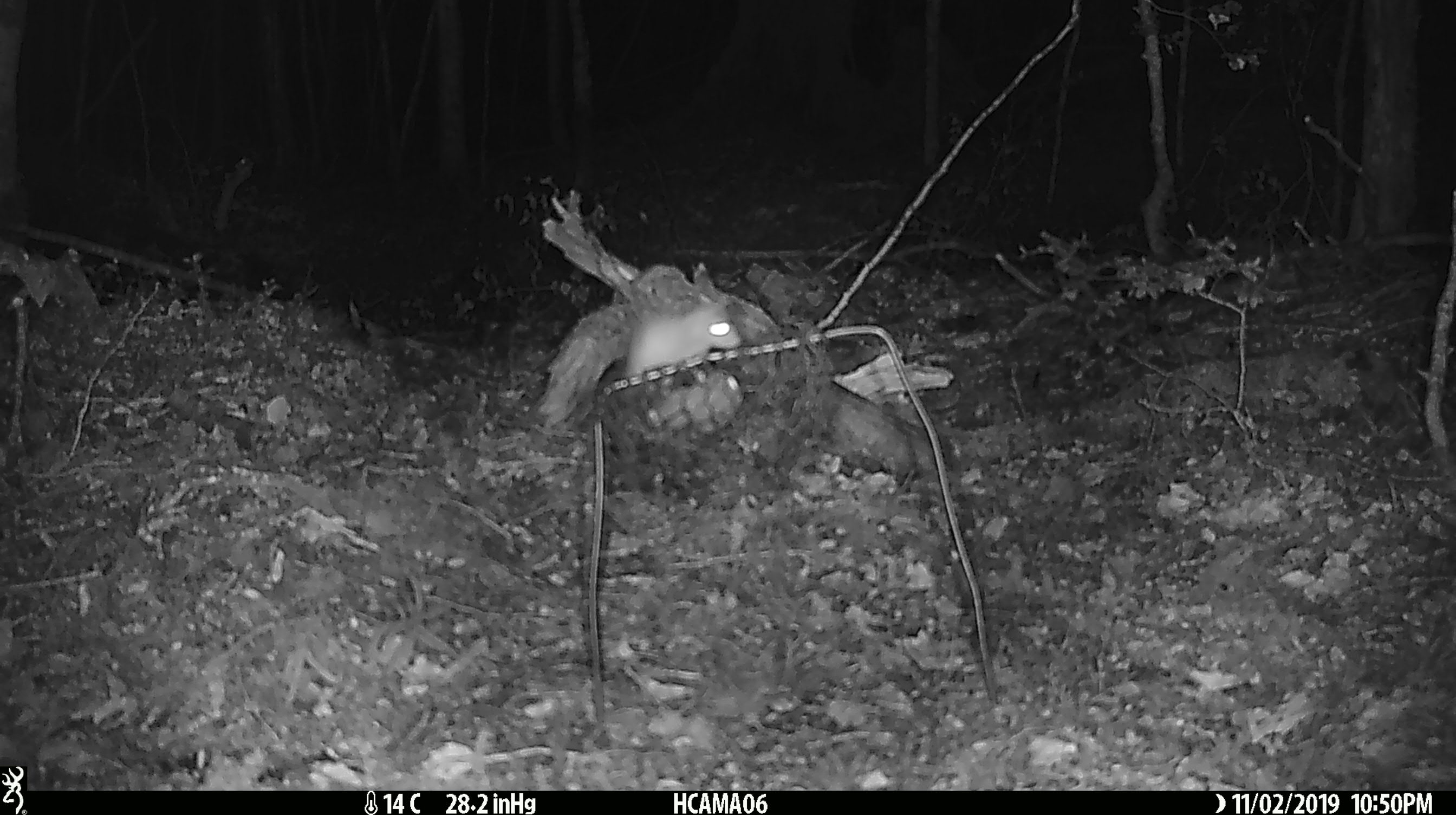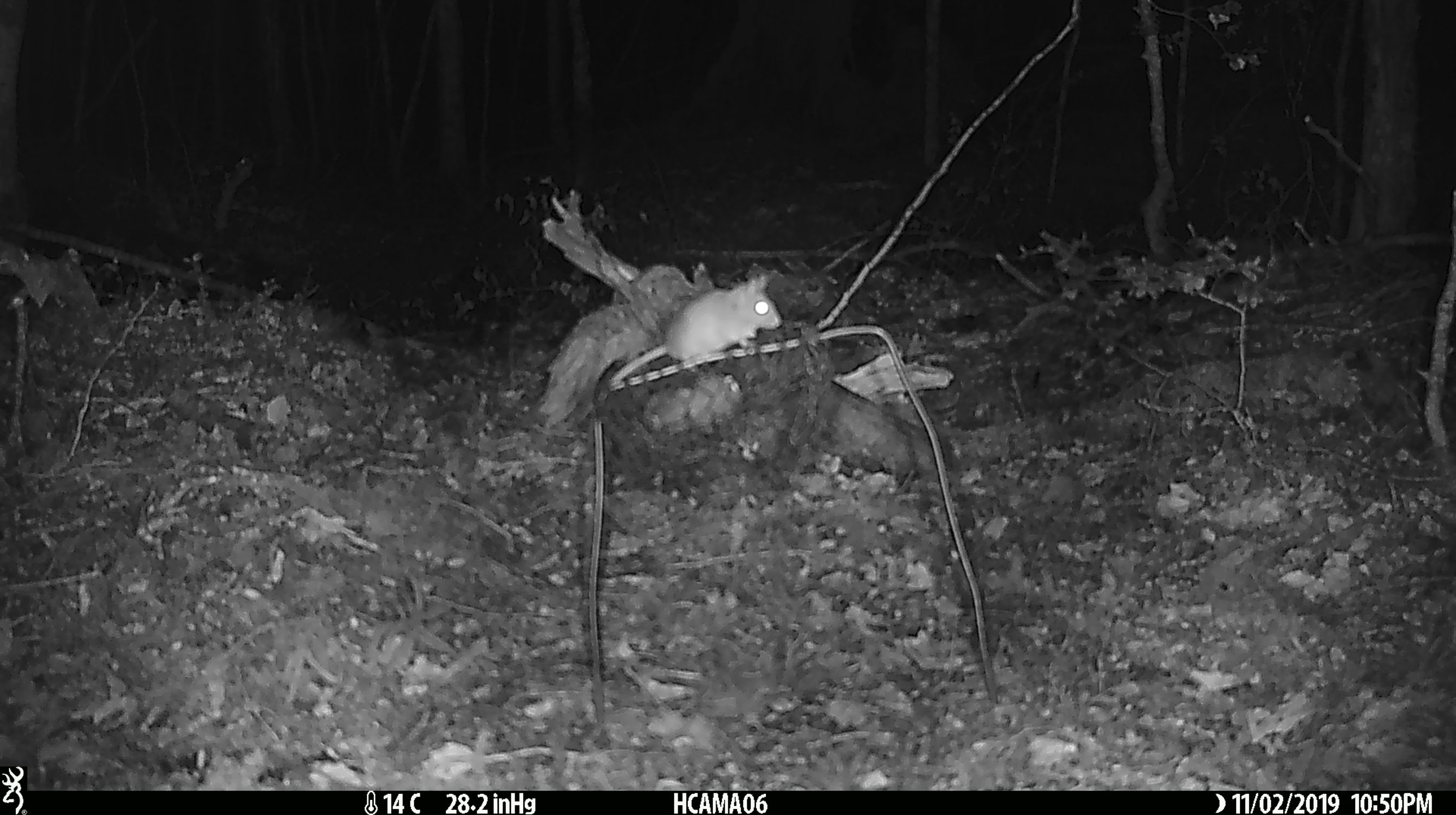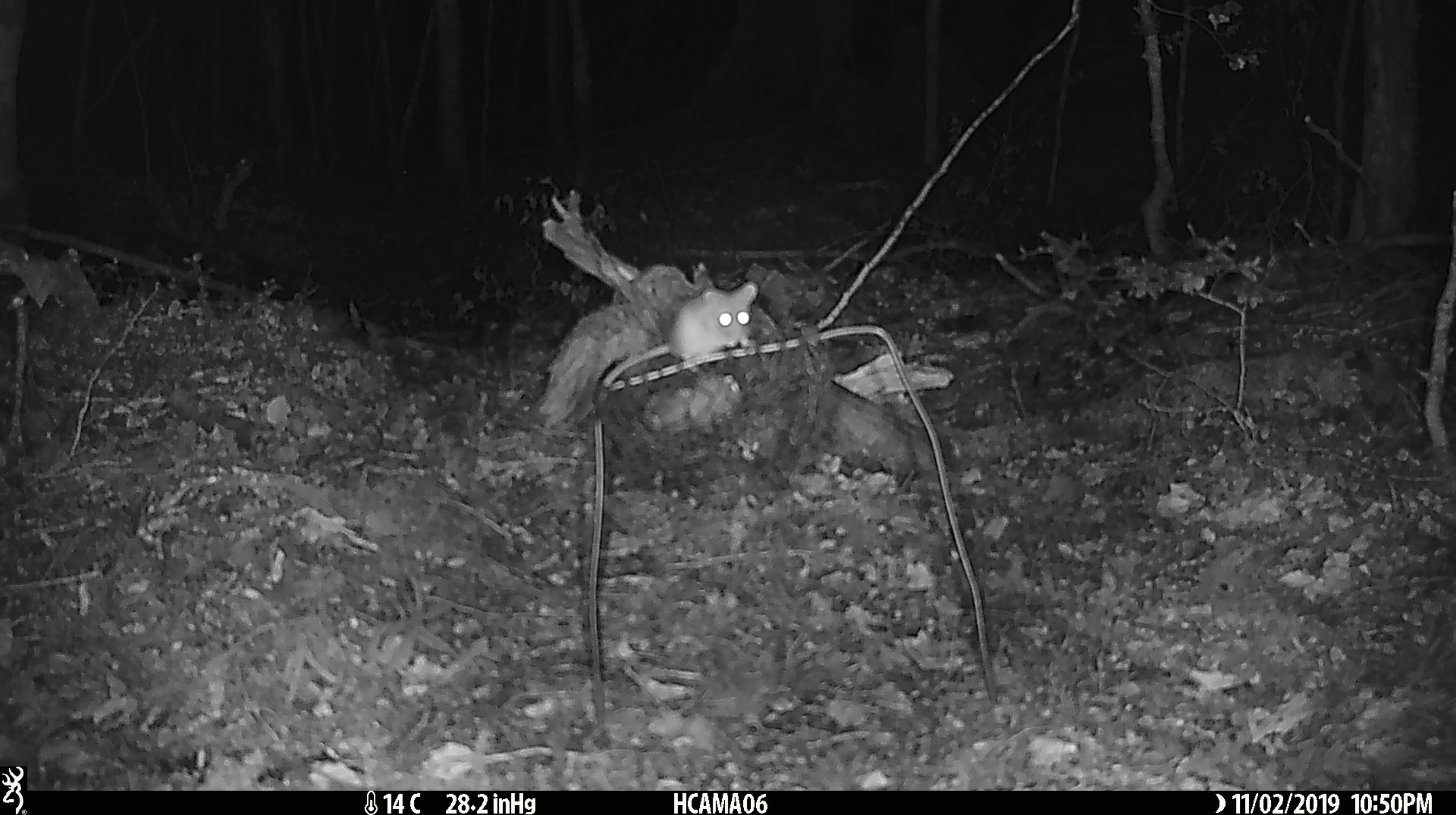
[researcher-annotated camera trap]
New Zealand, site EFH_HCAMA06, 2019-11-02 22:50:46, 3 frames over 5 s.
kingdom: Animalia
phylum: Chordata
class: Mammalia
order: Rodentia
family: Muridae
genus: Mus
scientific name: Mus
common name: mouse